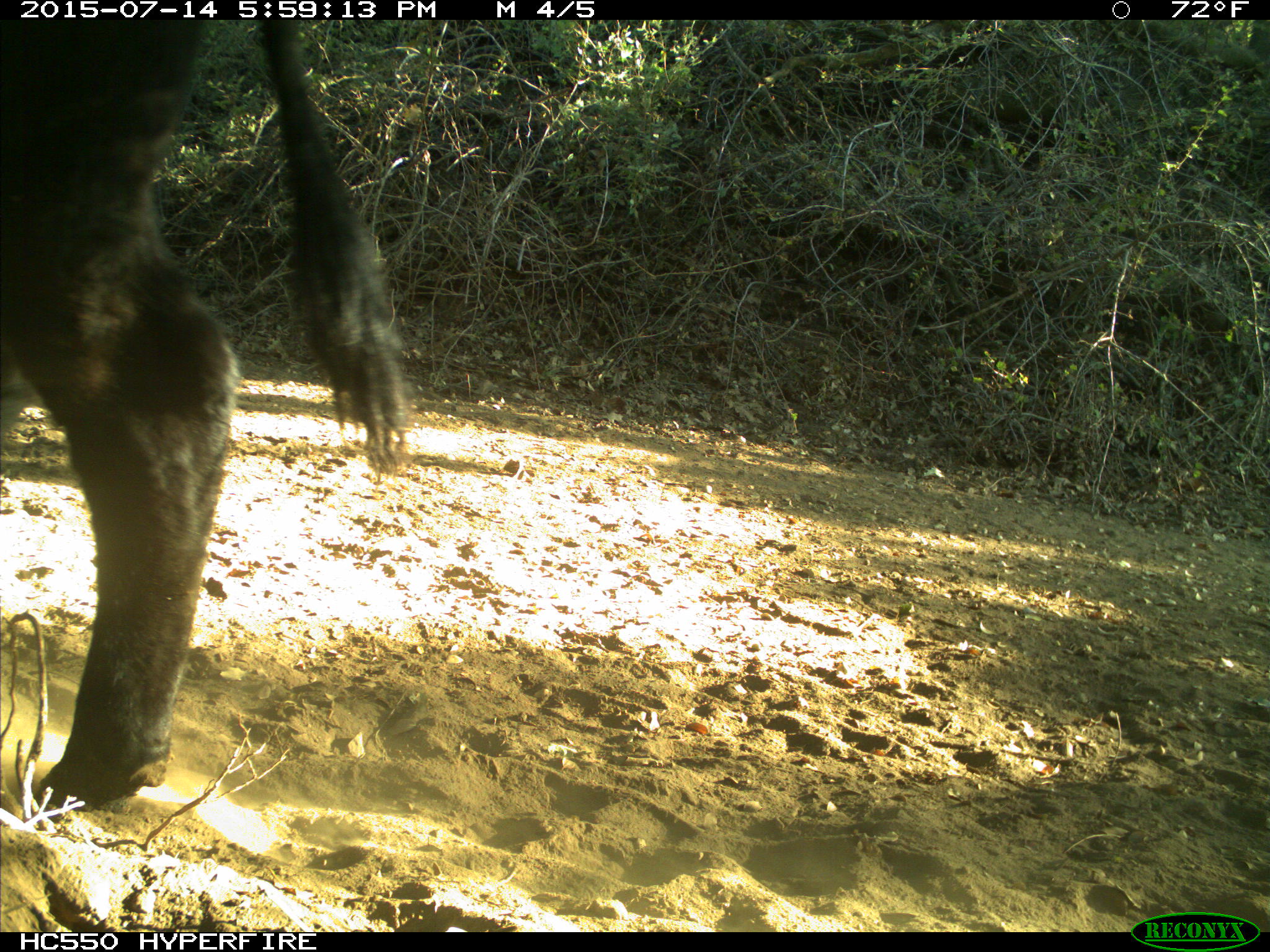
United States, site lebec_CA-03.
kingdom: Animalia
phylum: Chordata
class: Mammalia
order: Artiodactyla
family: Bovidae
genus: Bos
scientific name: Bos taurus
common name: domestic cow